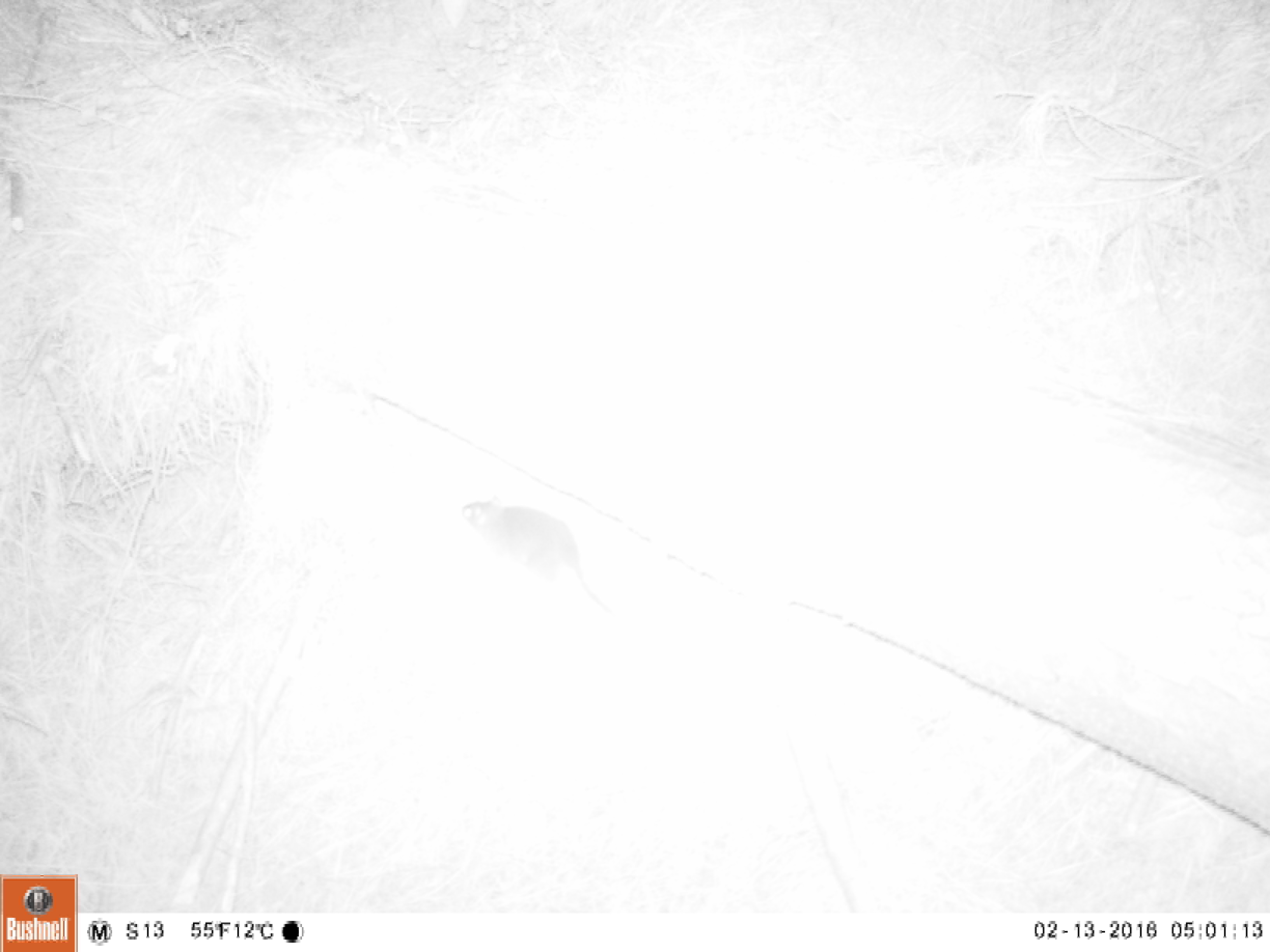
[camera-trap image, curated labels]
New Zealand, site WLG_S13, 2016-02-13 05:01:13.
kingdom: Animalia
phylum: Chordata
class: Mammalia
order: Rodentia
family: Muridae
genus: Rattus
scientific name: Rattus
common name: rat